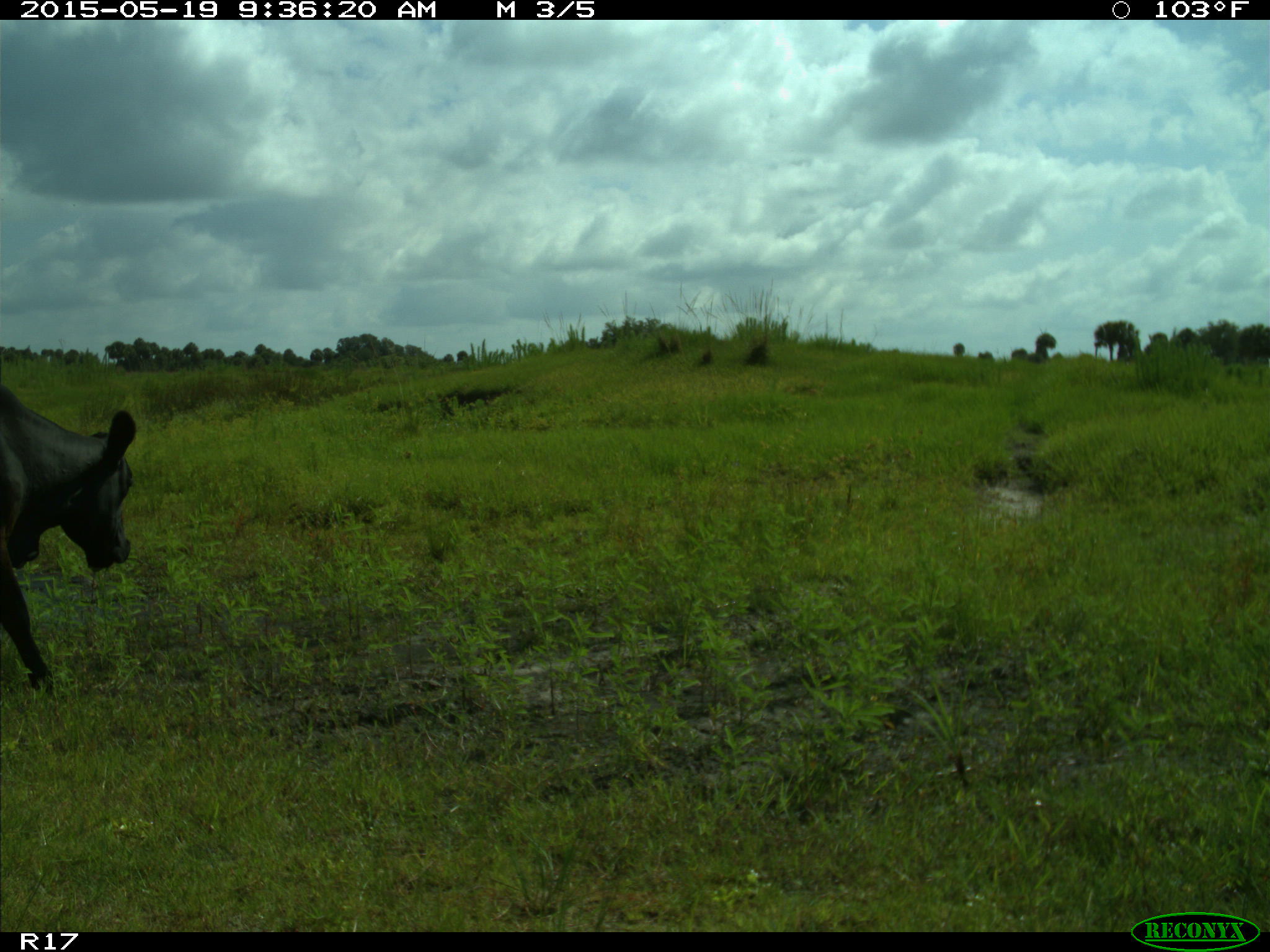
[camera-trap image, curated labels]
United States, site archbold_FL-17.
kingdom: Animalia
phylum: Chordata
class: Mammalia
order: Artiodactyla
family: Bovidae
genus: Bos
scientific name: Bos taurus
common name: domestic cow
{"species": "Bos taurus (domestic cow)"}